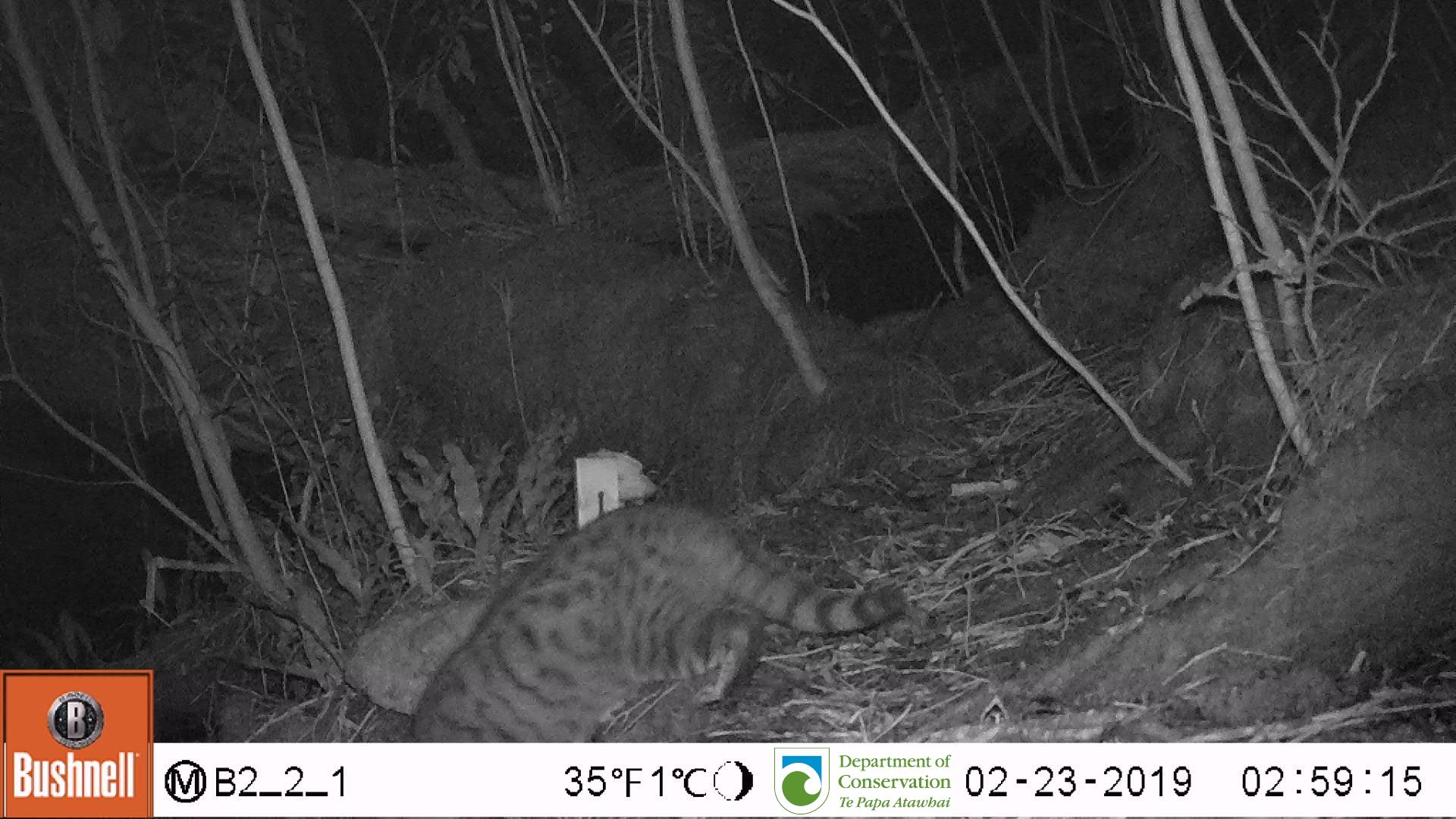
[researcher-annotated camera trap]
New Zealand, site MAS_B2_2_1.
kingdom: Animalia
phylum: Chordata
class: Mammalia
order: Carnivora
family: Felidae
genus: Felis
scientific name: Felis catus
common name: domestic cat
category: cat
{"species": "cat (domestic cat) (Felis catus)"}